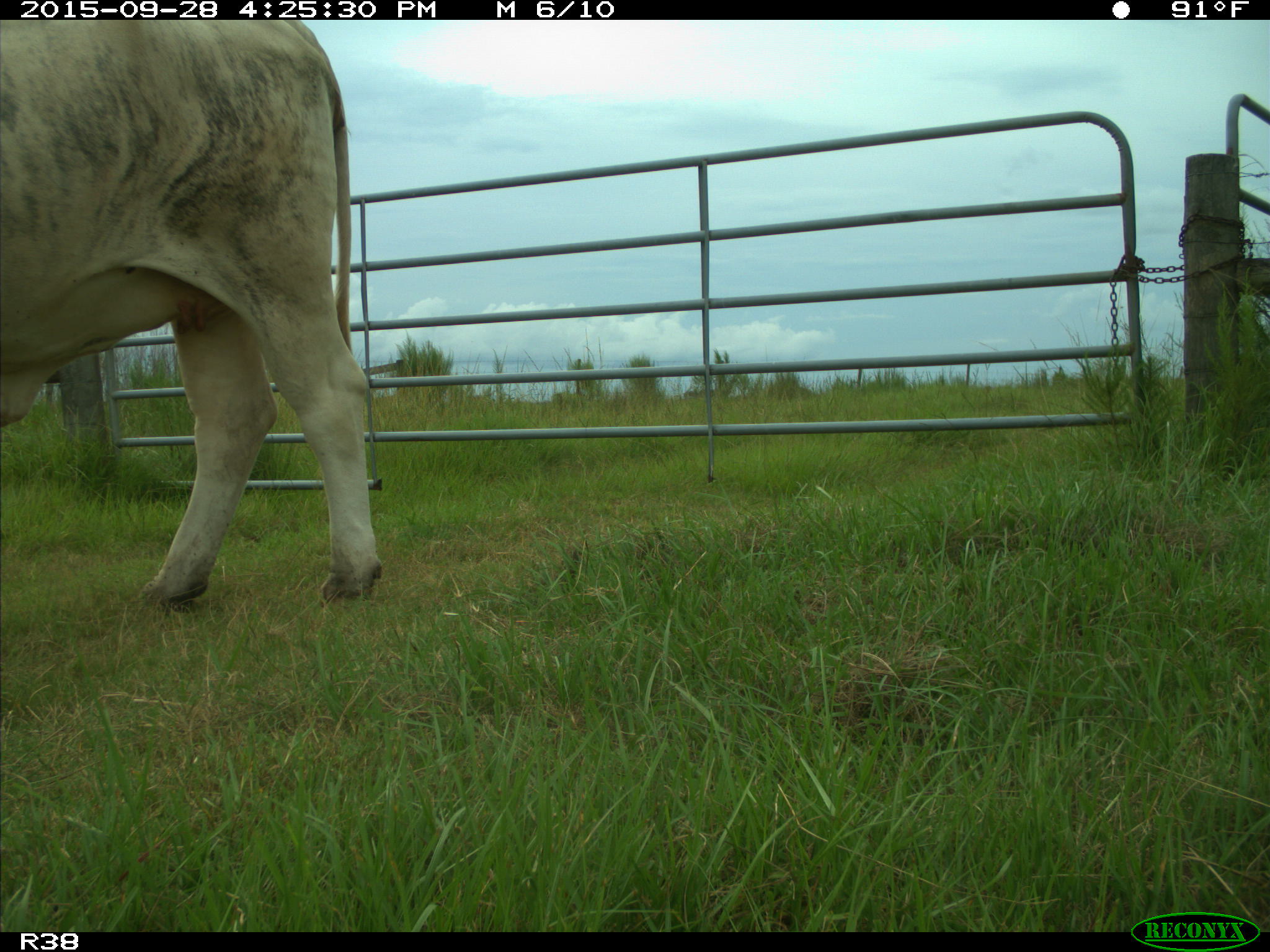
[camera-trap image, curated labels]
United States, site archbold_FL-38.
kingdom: Animalia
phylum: Chordata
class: Mammalia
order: Artiodactyla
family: Bovidae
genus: Bos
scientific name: Bos taurus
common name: domestic cow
Bos taurus (domestic cow).